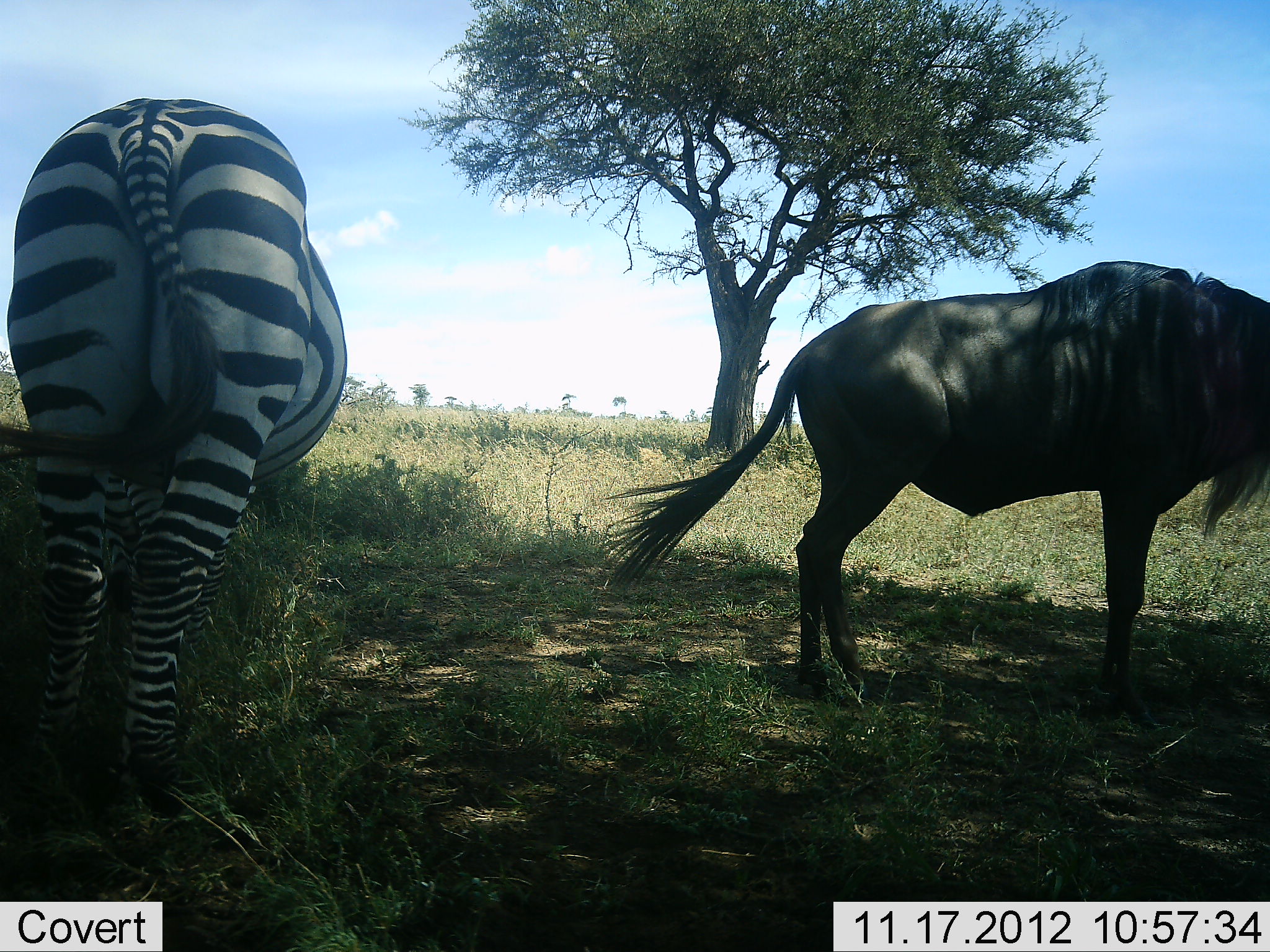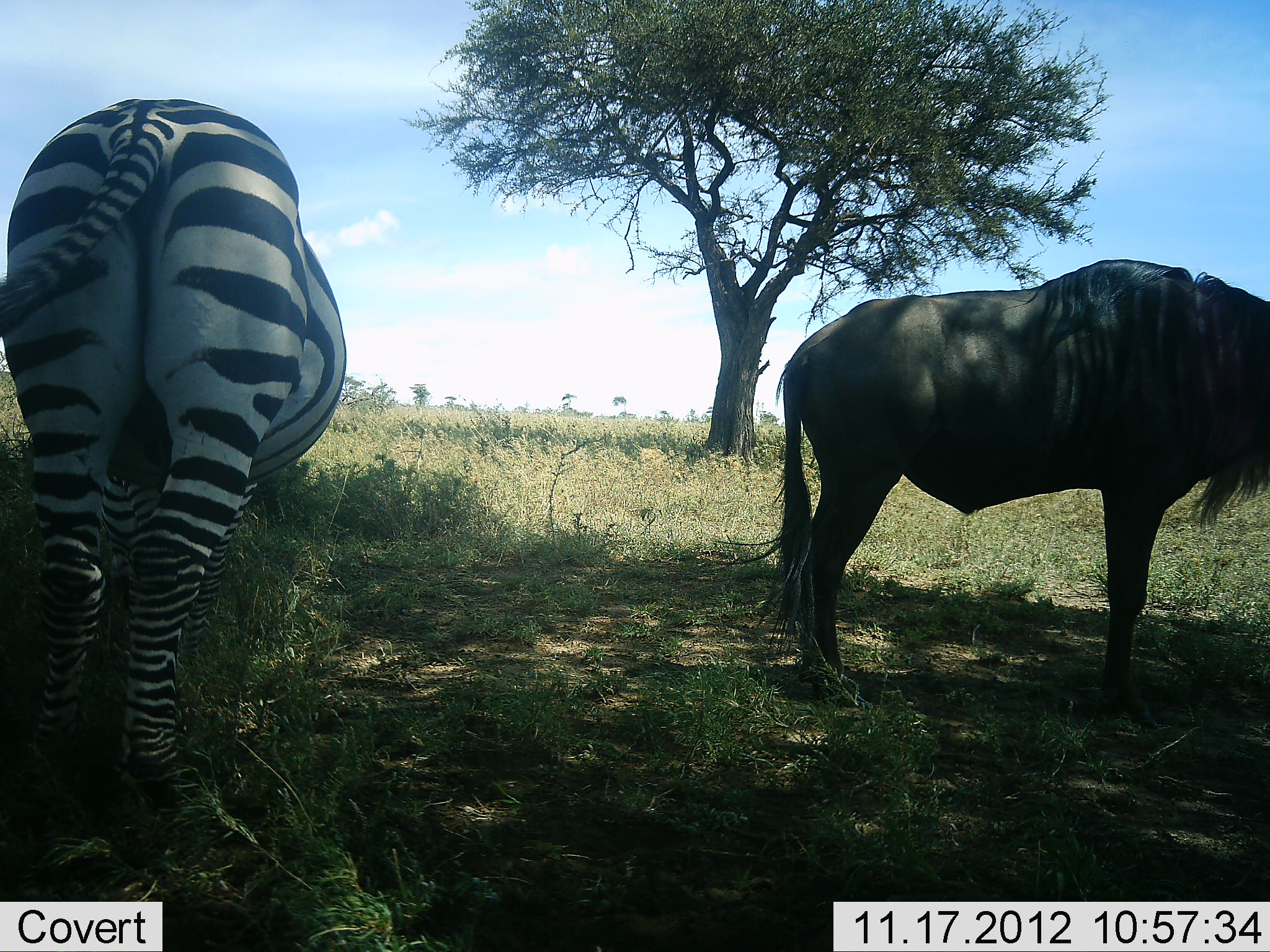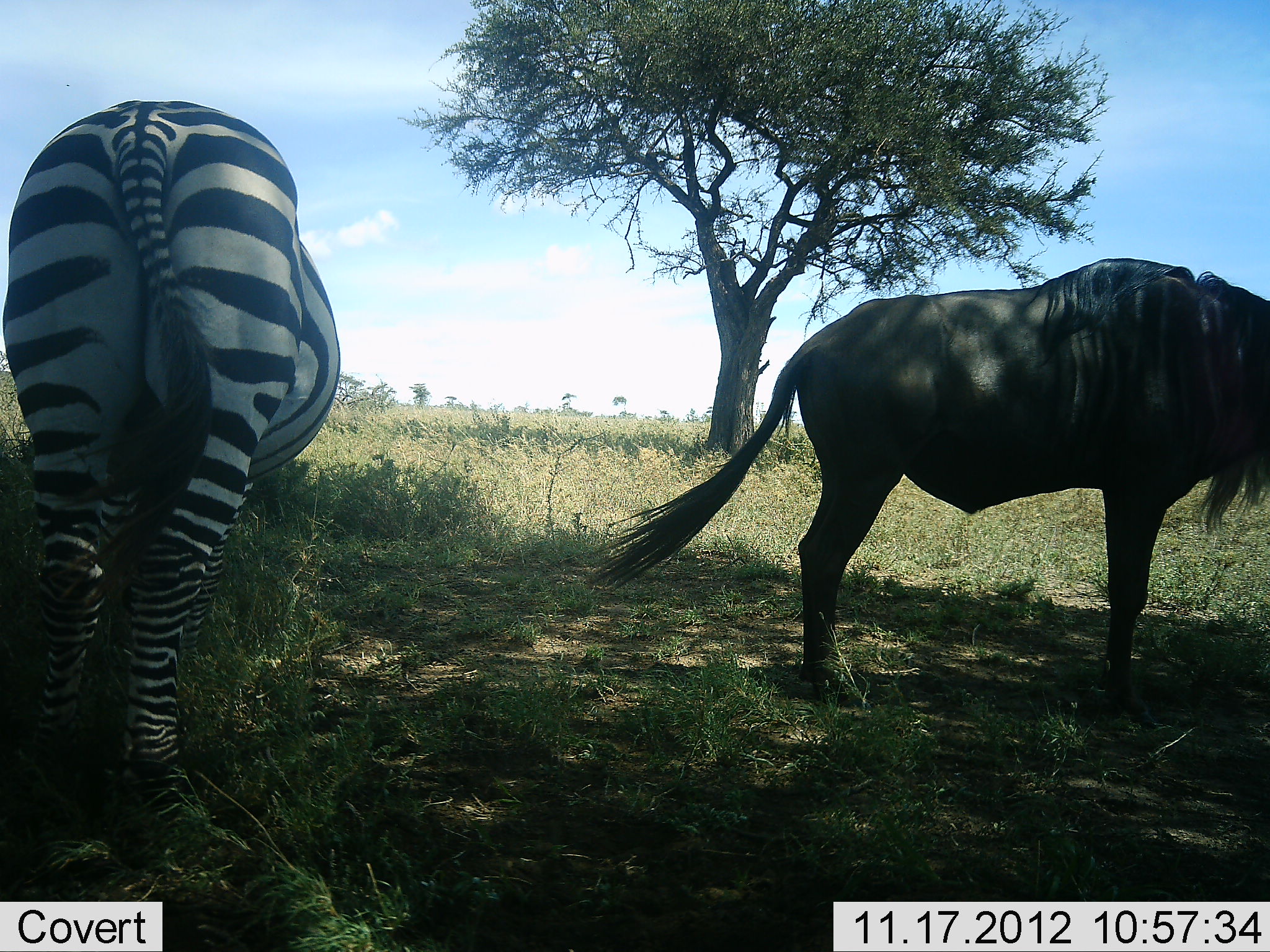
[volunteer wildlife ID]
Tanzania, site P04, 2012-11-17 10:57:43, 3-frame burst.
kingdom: Animalia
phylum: Chordata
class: Mammalia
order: Artiodactyla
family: Bovidae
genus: Connochaetes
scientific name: Connochaetes taurinus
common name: blue wildebeest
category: wildebeest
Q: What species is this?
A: Wildebeest (blue wildebeest) (Connochaetes taurinus).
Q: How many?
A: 1.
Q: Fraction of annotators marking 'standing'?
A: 90%.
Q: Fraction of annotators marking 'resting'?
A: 0%.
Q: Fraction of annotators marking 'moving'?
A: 0%.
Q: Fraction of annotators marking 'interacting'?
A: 0%.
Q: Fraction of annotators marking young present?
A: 0%.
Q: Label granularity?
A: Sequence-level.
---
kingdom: Animalia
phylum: Chordata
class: Mammalia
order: Perissodactyla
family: Equidae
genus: Equus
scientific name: Equus quagga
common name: plains zebra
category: zebra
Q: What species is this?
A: Zebra (plains zebra) (Equus quagga).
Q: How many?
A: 1.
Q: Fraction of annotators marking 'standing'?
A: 80%.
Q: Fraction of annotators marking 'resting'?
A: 0%.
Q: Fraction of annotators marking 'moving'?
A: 0%.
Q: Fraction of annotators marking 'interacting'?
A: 0%.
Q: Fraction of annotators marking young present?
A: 0%.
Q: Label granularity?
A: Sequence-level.